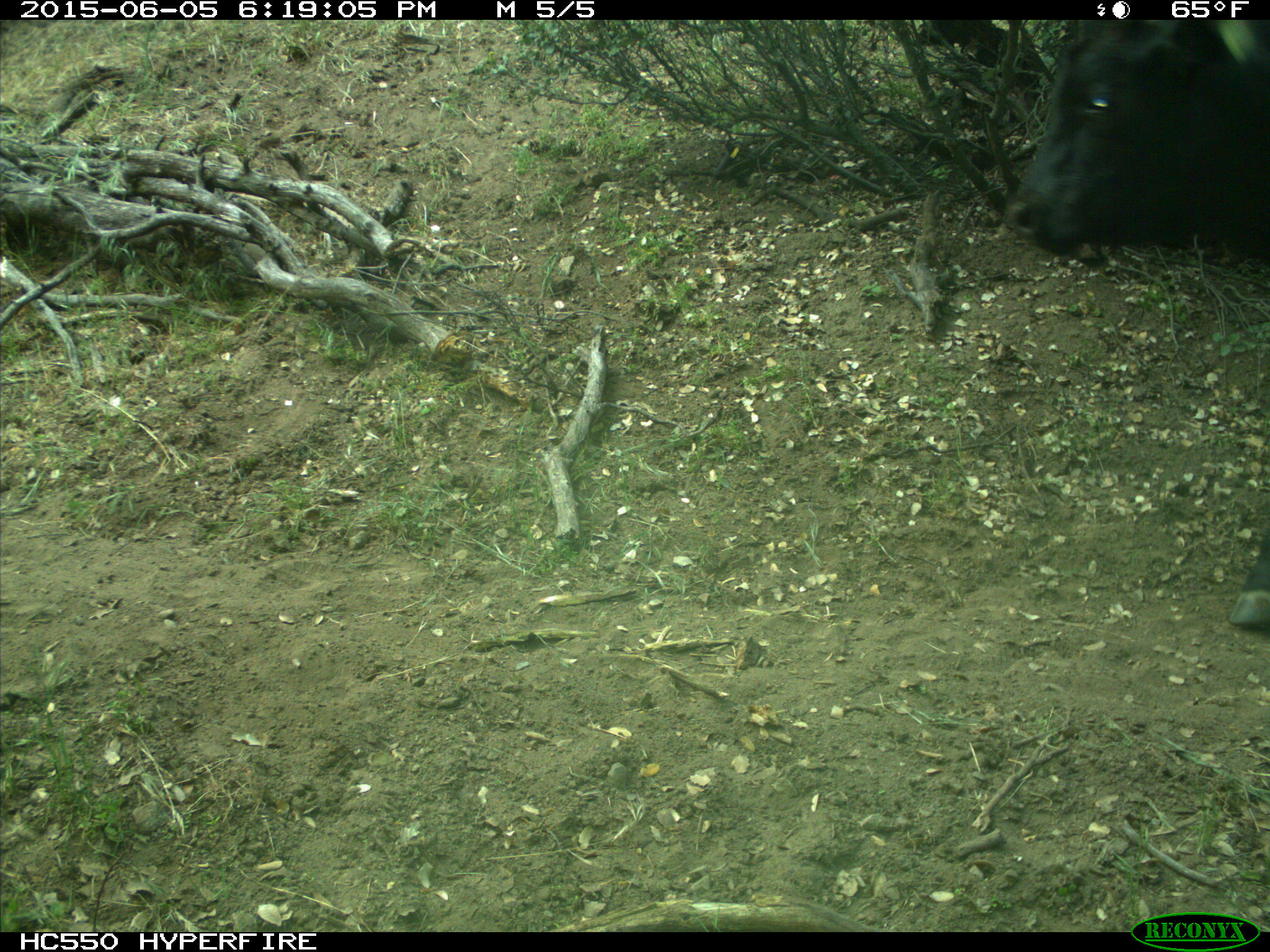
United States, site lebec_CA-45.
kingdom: Animalia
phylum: Chordata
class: Mammalia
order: Artiodactyla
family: Bovidae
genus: Bos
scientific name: Bos taurus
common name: domestic cow